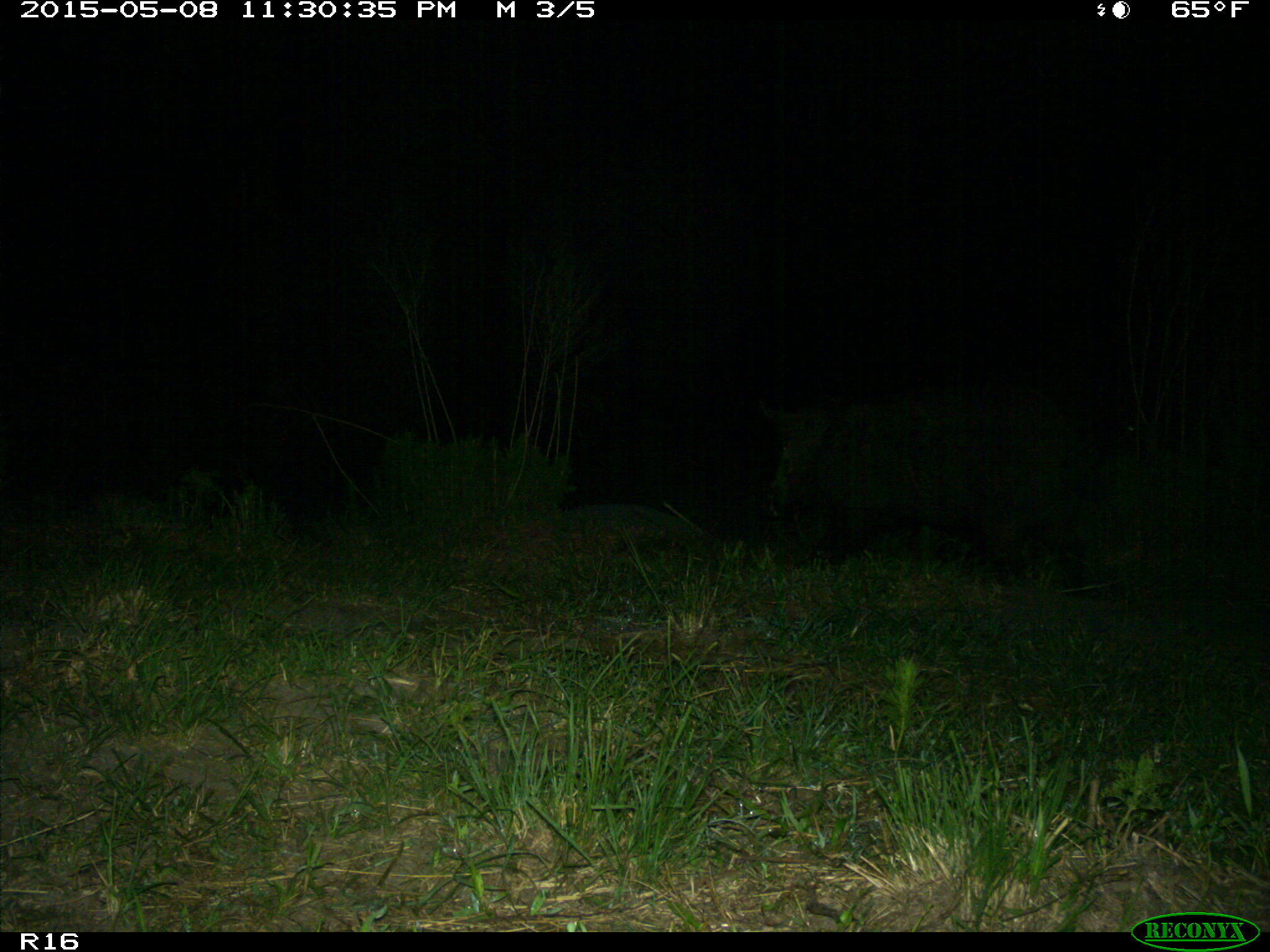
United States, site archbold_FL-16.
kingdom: Animalia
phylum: Chordata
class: Mammalia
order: Artiodactyla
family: Suidae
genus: Sus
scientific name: Sus scrofa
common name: wild boar